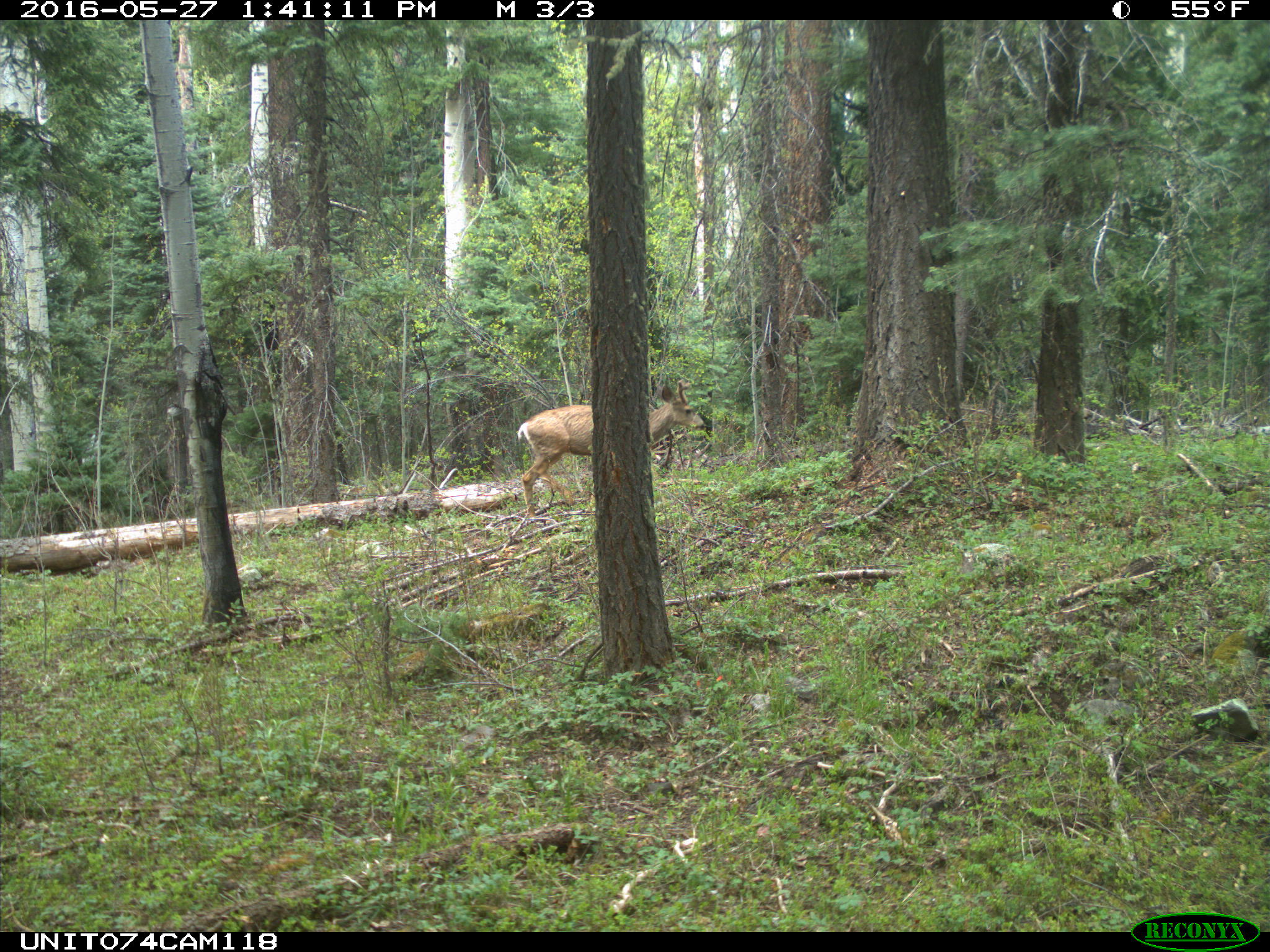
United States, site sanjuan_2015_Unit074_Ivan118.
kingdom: Animalia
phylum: Chordata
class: Mammalia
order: Artiodactyla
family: Cervidae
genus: Odocoileus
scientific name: Odocoileus hemionus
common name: mule deer